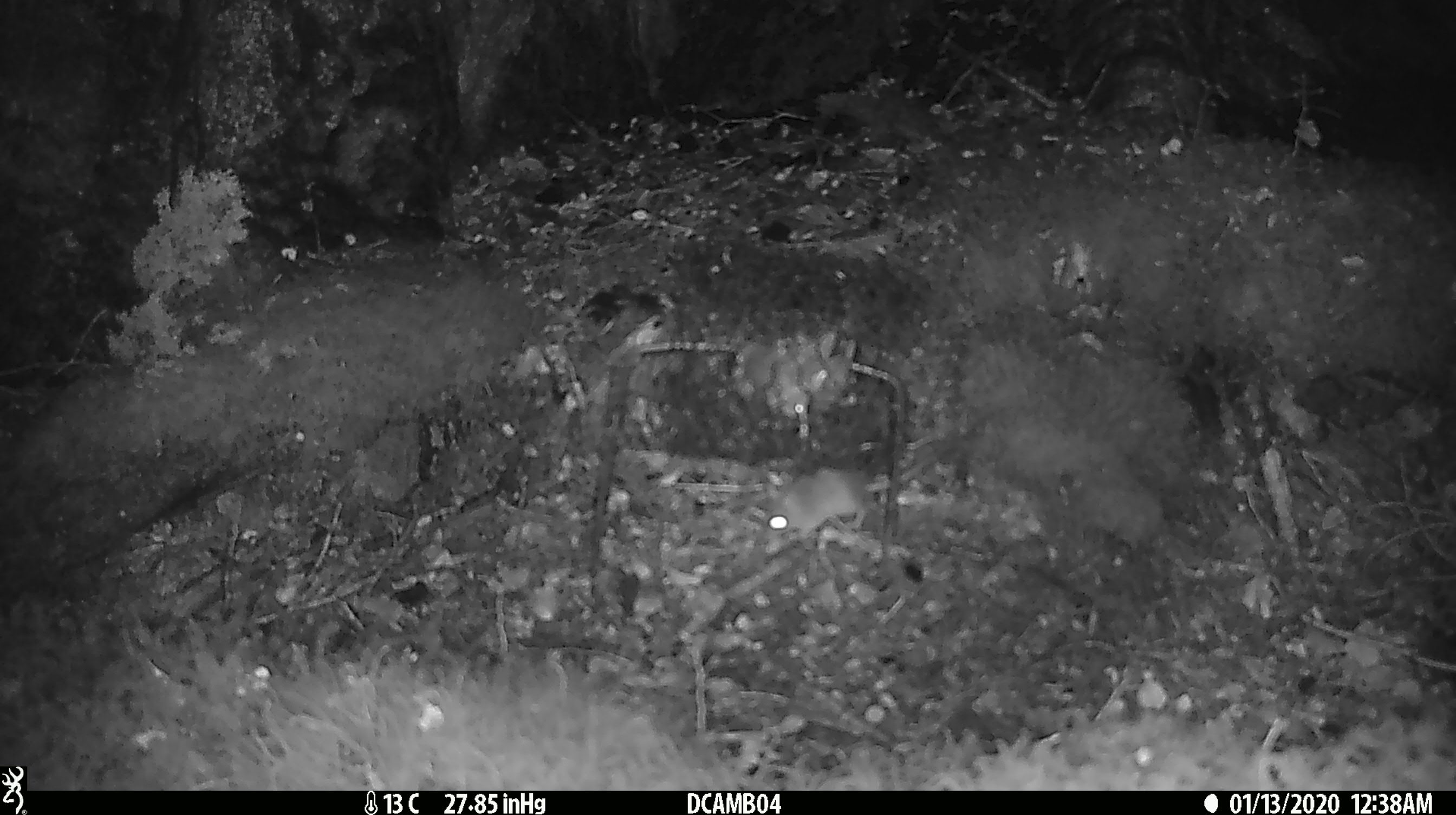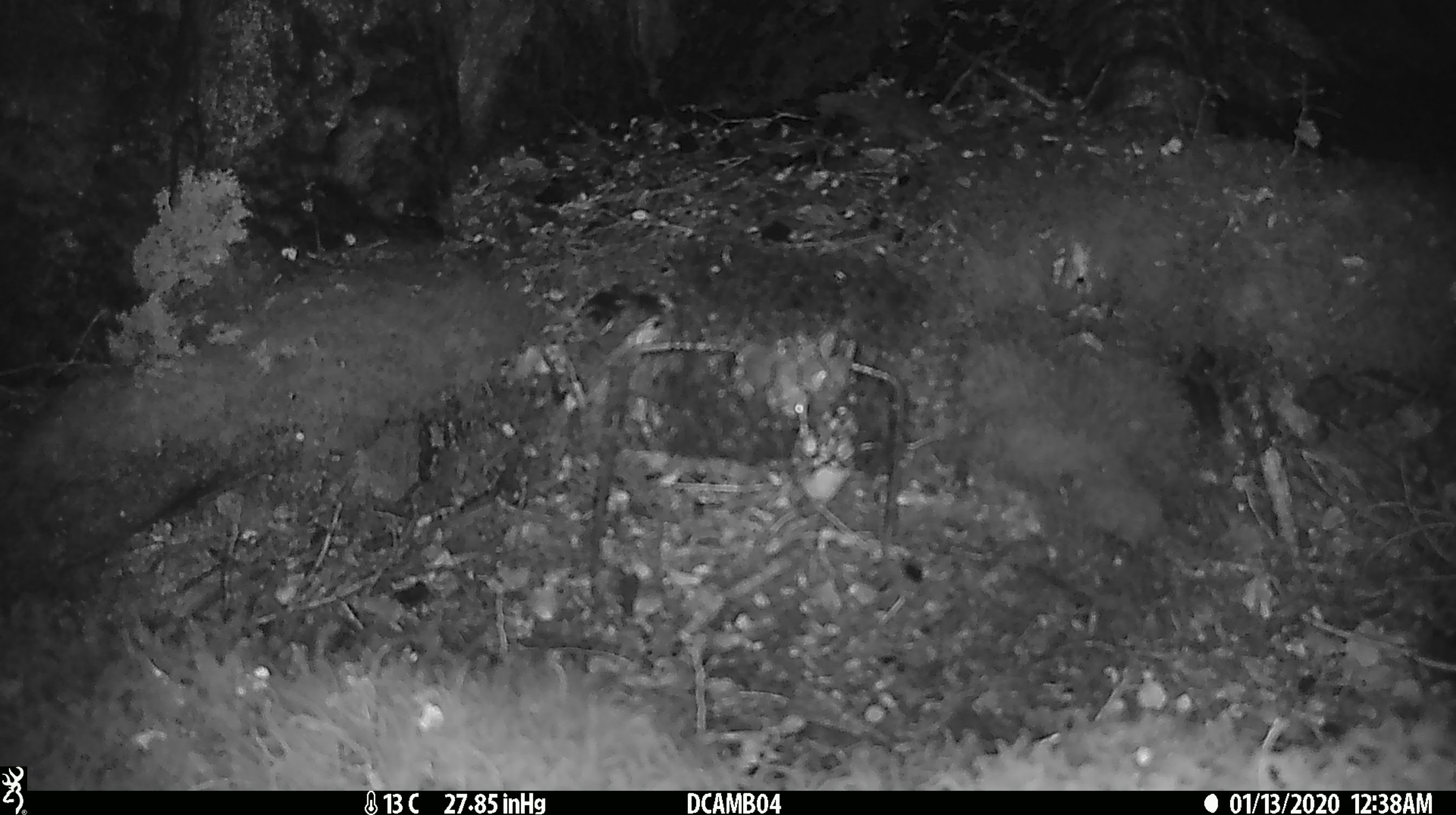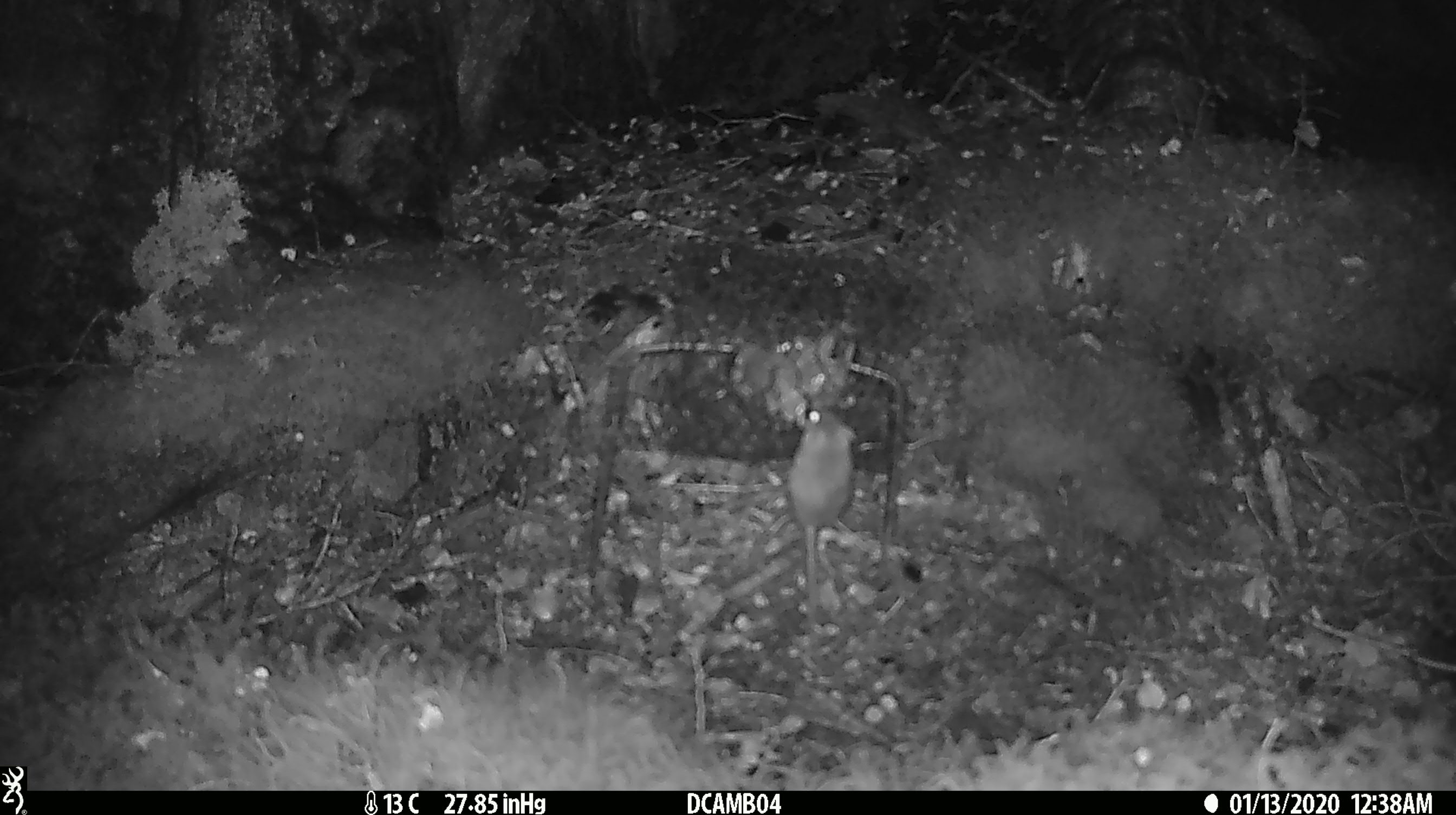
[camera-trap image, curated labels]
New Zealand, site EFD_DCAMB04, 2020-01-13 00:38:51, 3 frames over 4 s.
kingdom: Animalia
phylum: Chordata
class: Mammalia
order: Rodentia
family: Muridae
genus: Mus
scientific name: Mus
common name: mouse